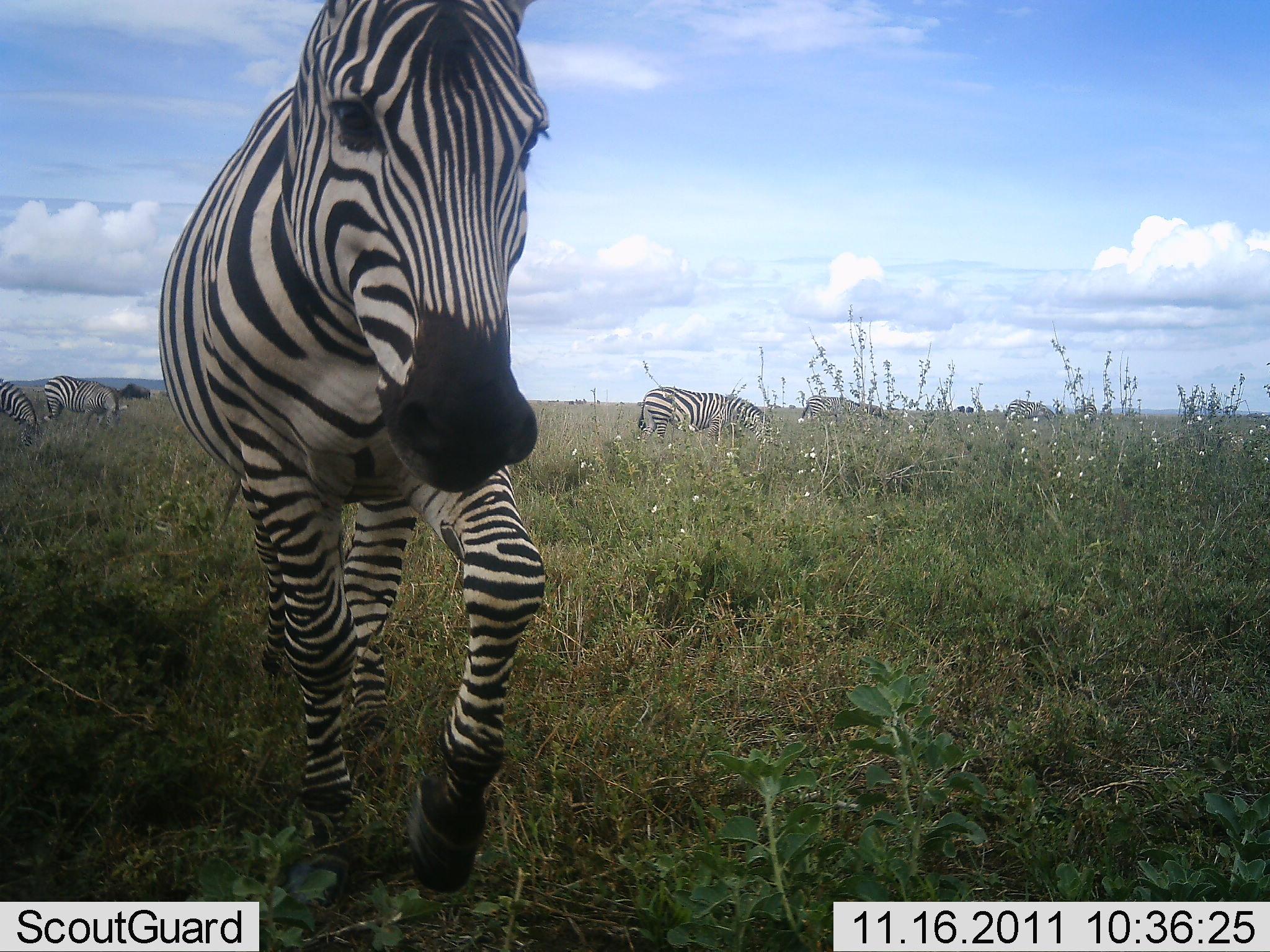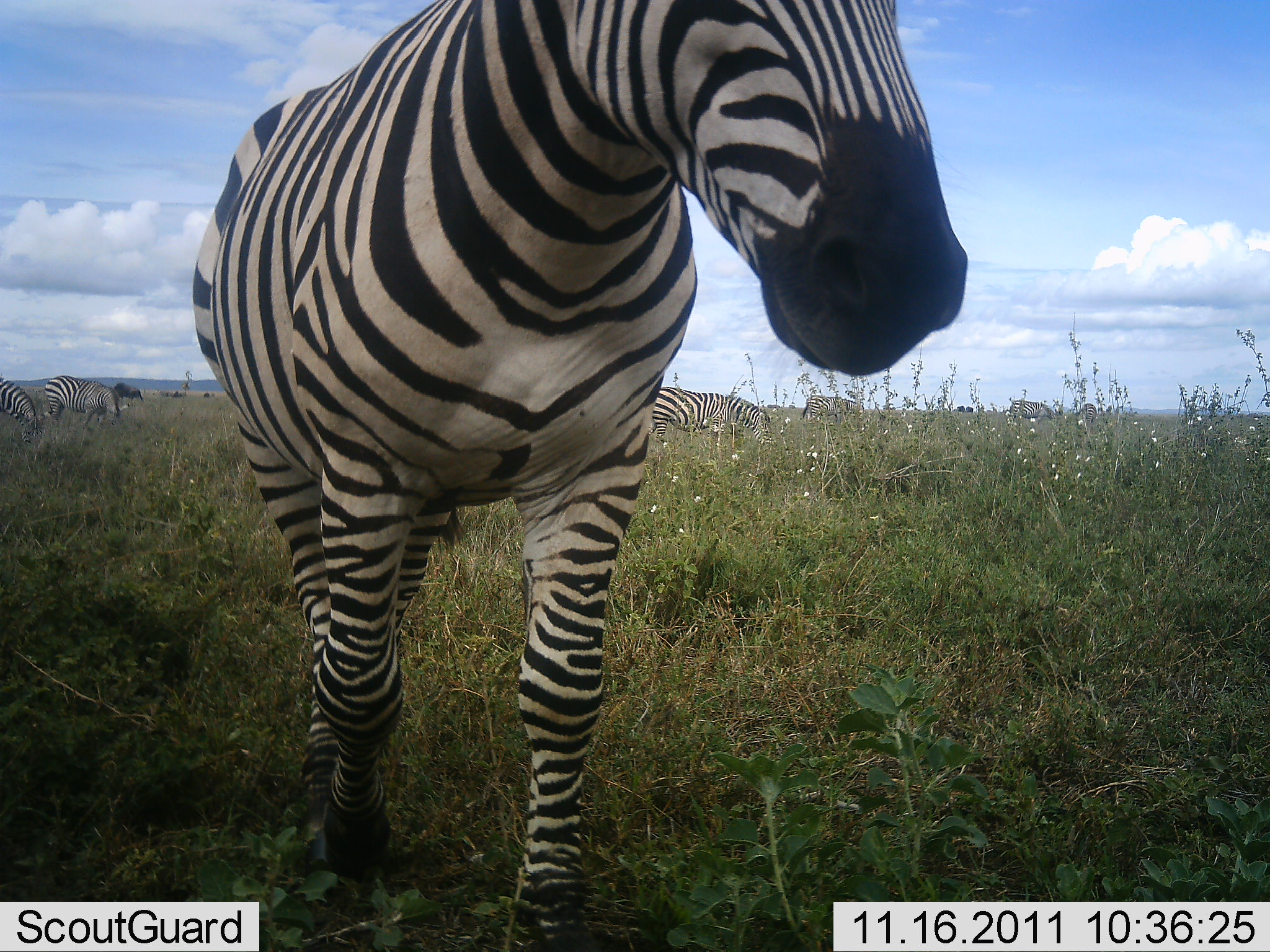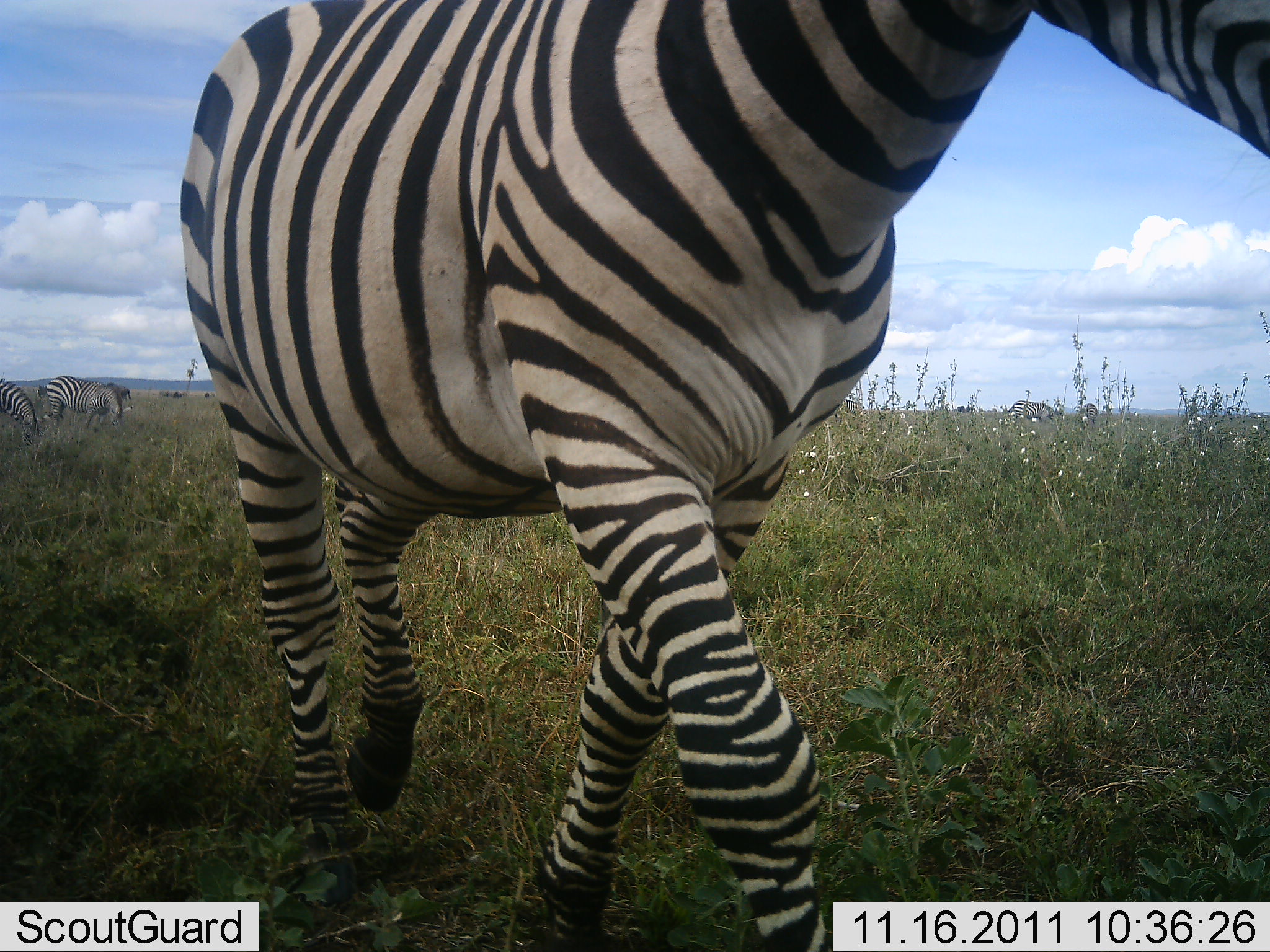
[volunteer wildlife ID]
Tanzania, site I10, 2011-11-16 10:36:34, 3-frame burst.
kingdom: Animalia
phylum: Chordata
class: Mammalia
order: Perissodactyla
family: Equidae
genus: Equus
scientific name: Equus quagga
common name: plains zebra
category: zebra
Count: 6.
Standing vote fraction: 60%.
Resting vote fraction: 0%.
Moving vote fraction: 73%.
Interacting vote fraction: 7%.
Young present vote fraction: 0%.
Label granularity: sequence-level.